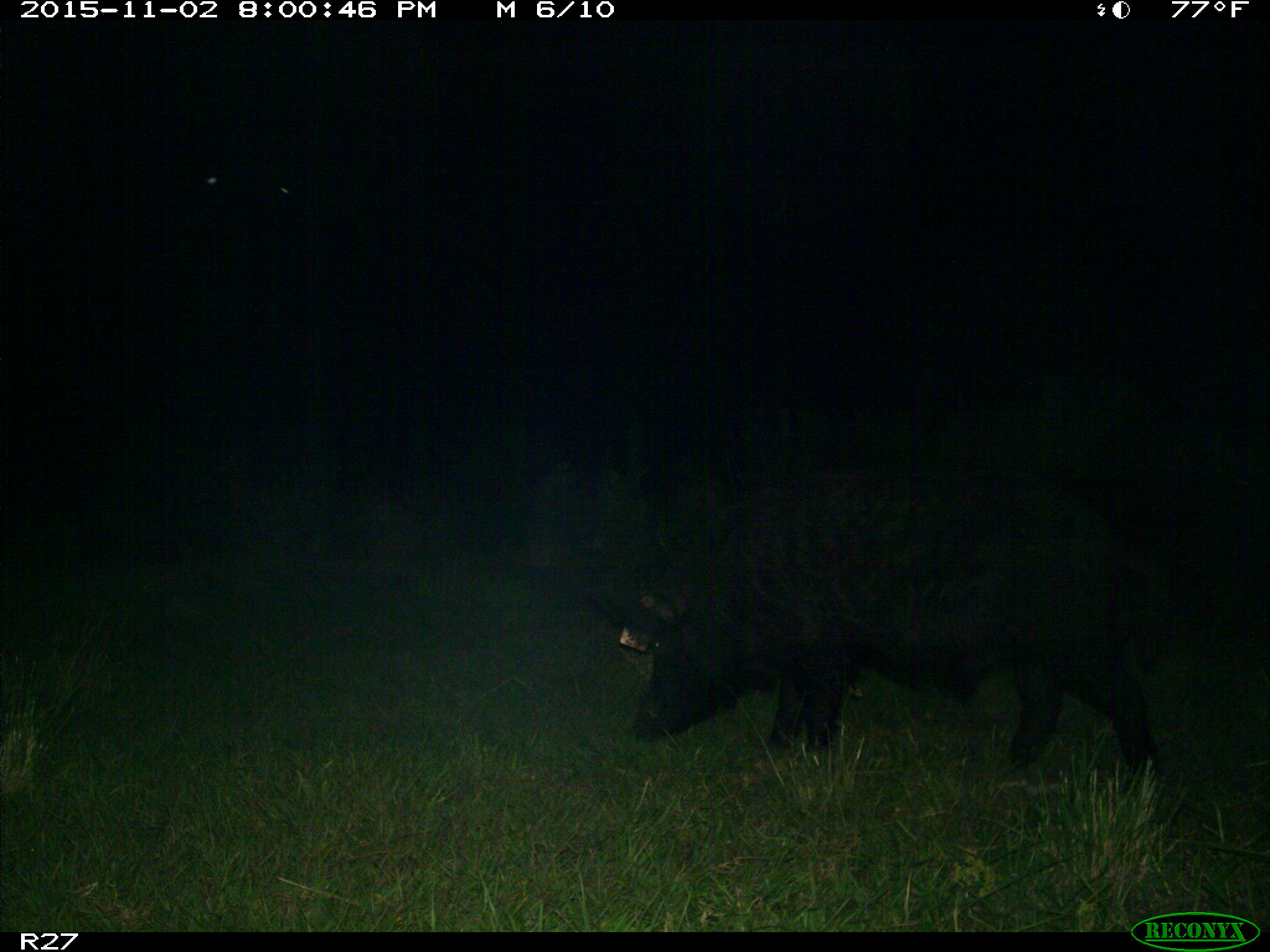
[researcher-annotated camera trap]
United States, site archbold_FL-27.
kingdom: Animalia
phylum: Chordata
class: Mammalia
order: Artiodactyla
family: Suidae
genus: Sus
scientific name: Sus scrofa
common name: wild boar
Sus scrofa (wild boar).